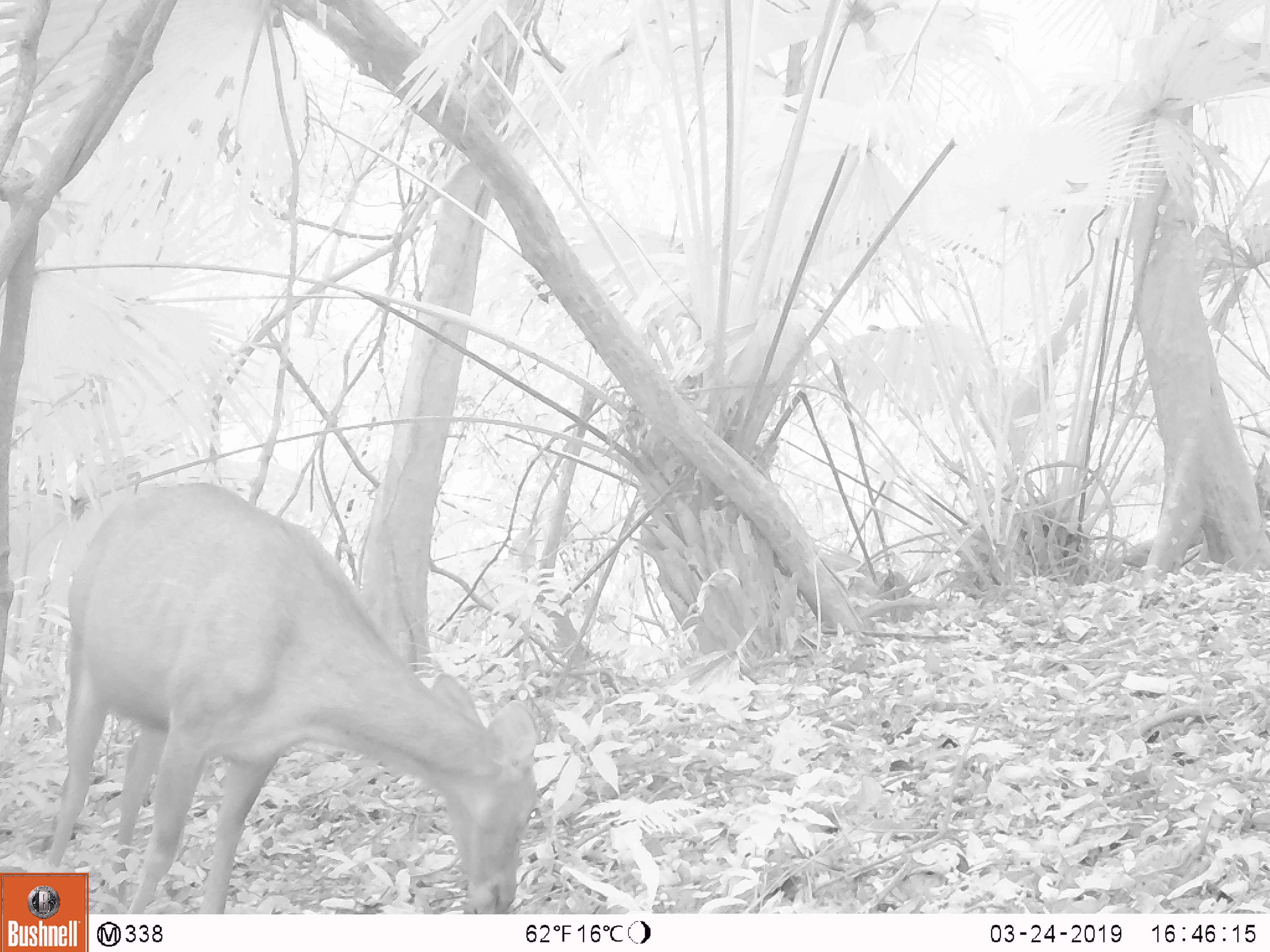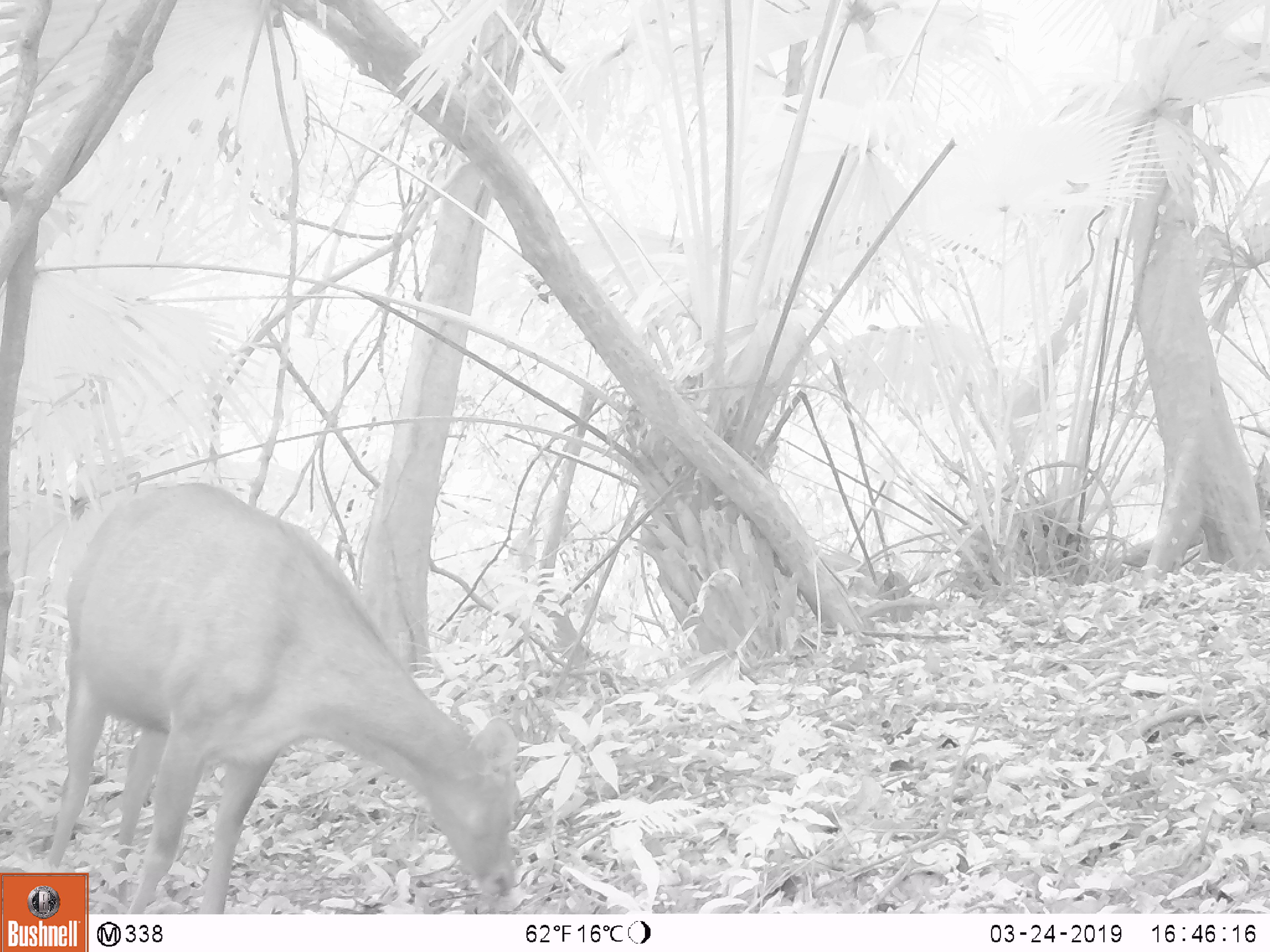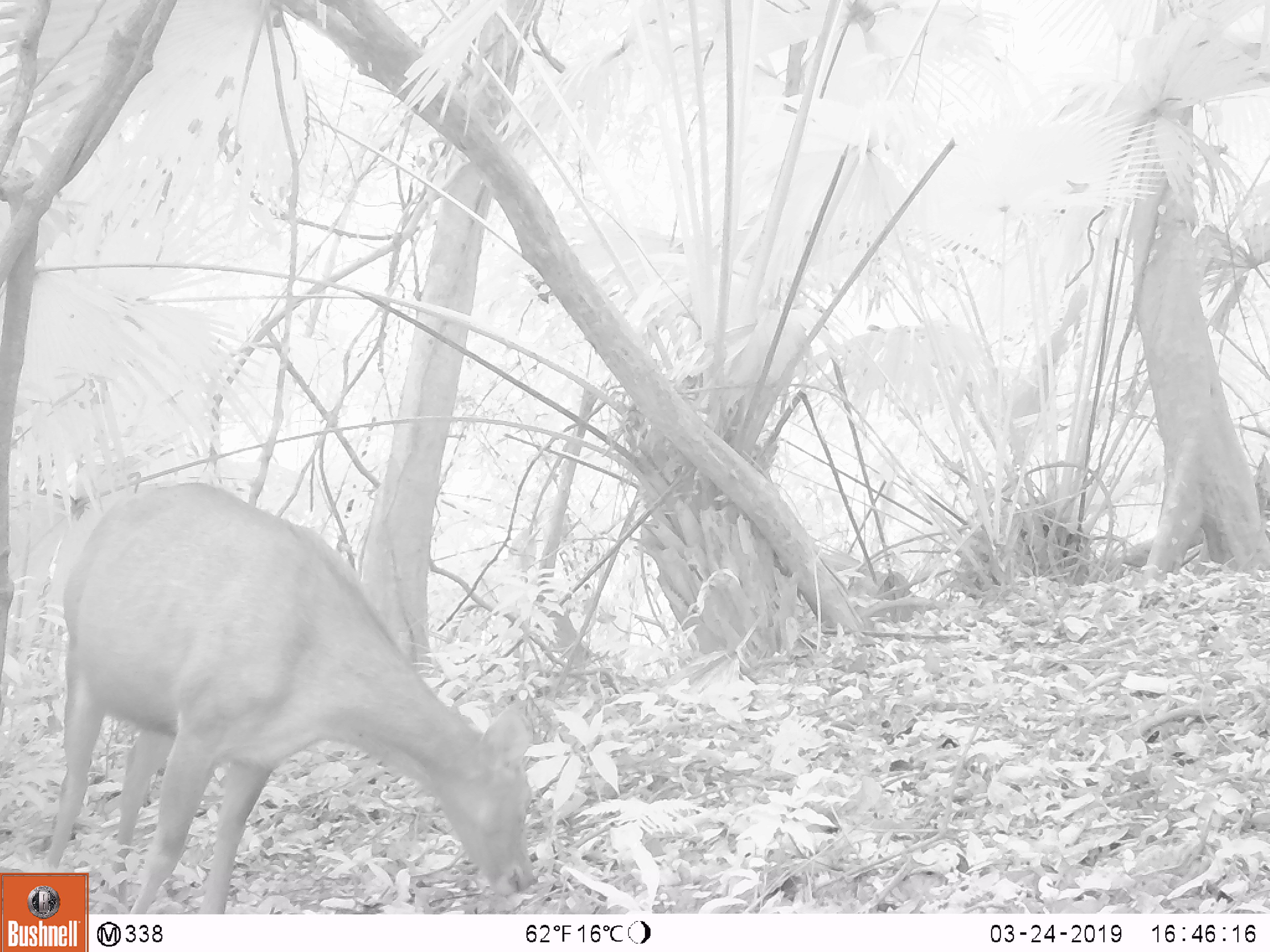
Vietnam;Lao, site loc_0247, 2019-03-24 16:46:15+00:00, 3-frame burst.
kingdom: Animalia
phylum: Chordata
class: Mammalia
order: Artiodactyla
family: Cervidae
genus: Rusa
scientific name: Rusa unicolor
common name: sambar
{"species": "sambar (Rusa unicolor)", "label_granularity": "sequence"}